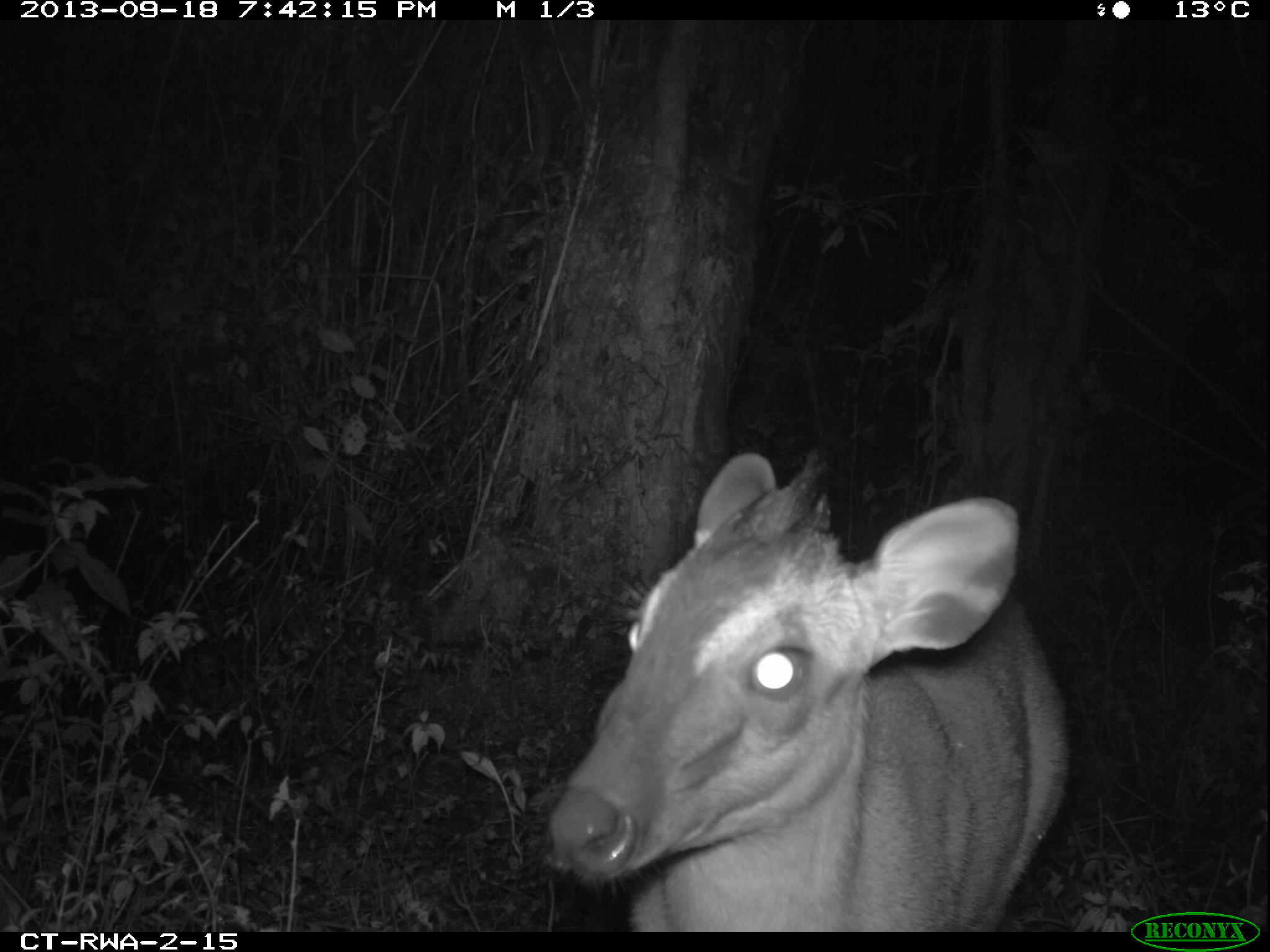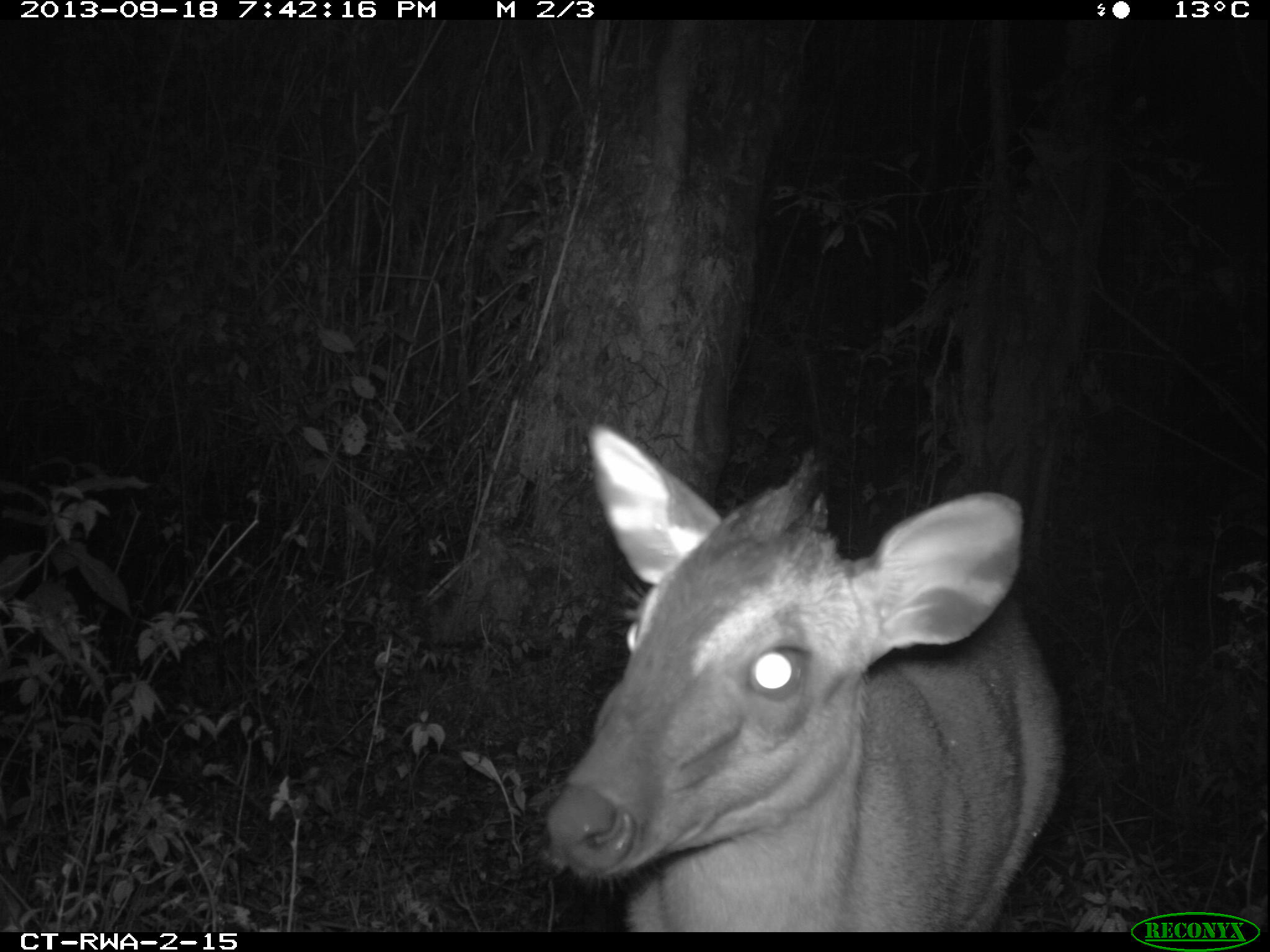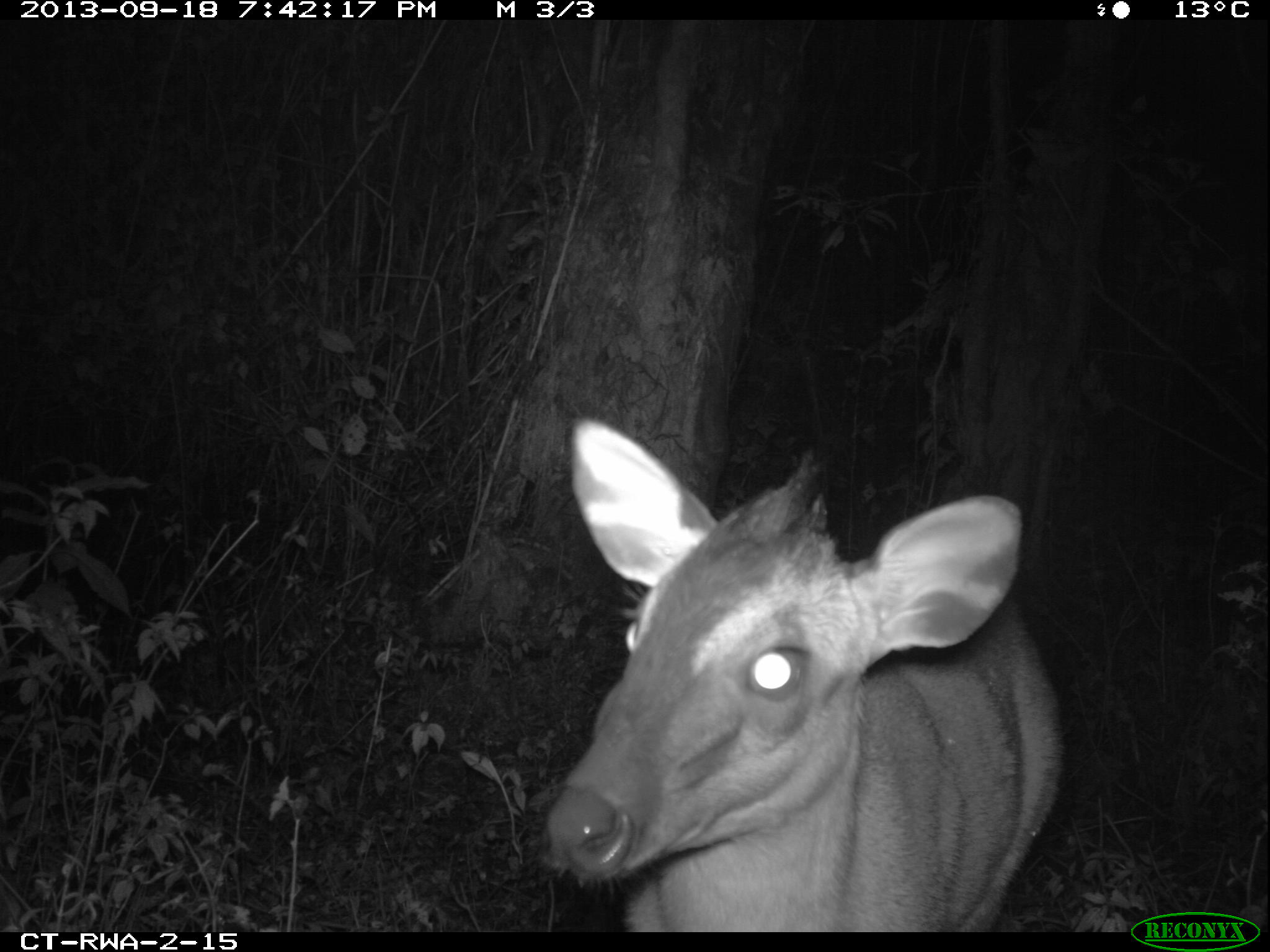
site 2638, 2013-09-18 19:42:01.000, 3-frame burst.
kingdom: Animalia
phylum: Chordata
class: Mammalia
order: Artiodactyla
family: Bovidae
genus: Cephalophus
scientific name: Cephalophus nigrifrons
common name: black-fronted duiker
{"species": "Cephalophus nigrifrons (black-fronted duiker)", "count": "1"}